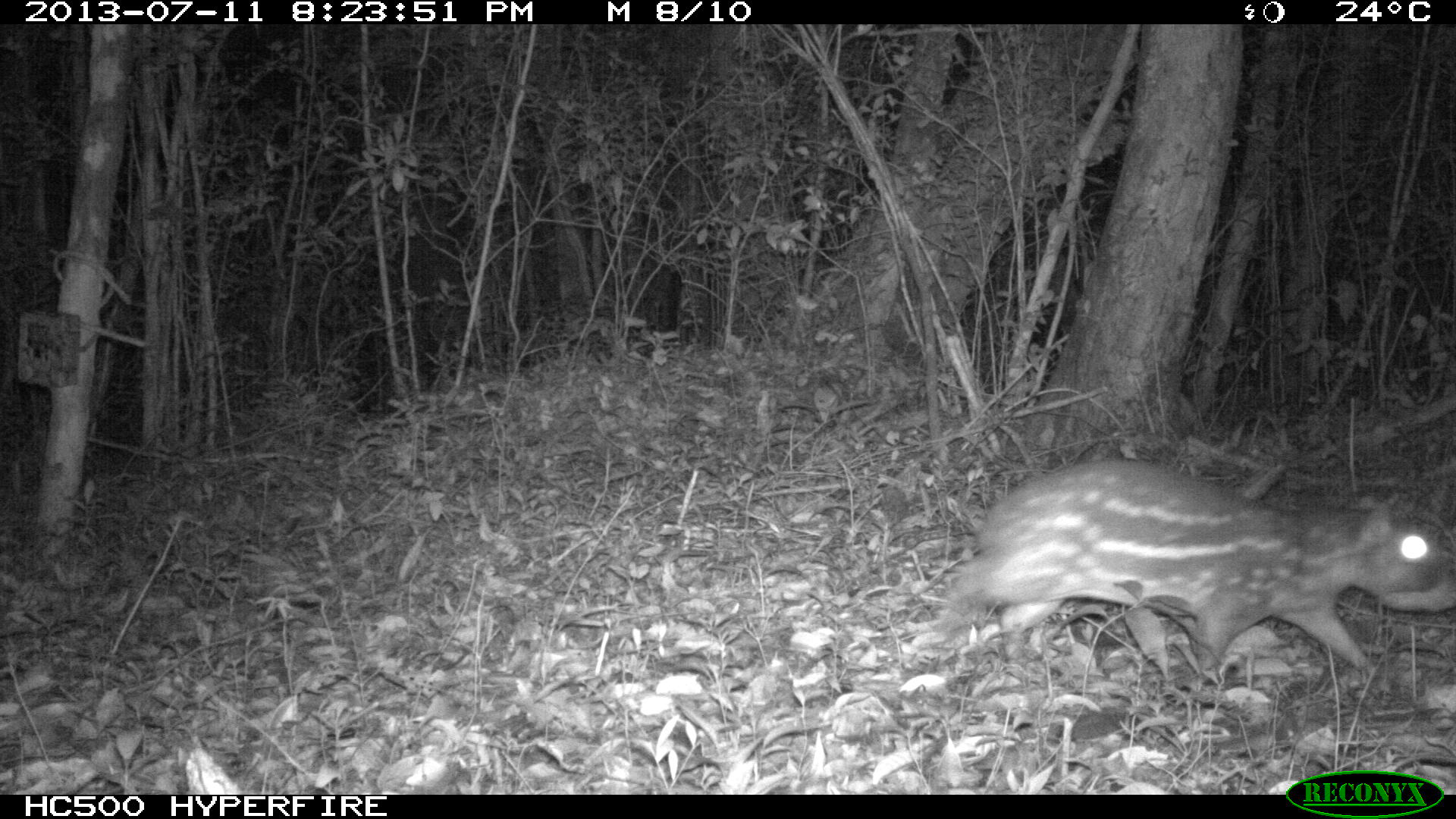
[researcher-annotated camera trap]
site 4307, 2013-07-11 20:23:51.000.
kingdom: Animalia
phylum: Chordata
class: Mammalia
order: Rodentia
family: Cuniculidae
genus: Cuniculus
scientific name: Cuniculus paca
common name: lowland paca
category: agouti paca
Agouti paca (lowland paca) (Cuniculus paca), count 1.